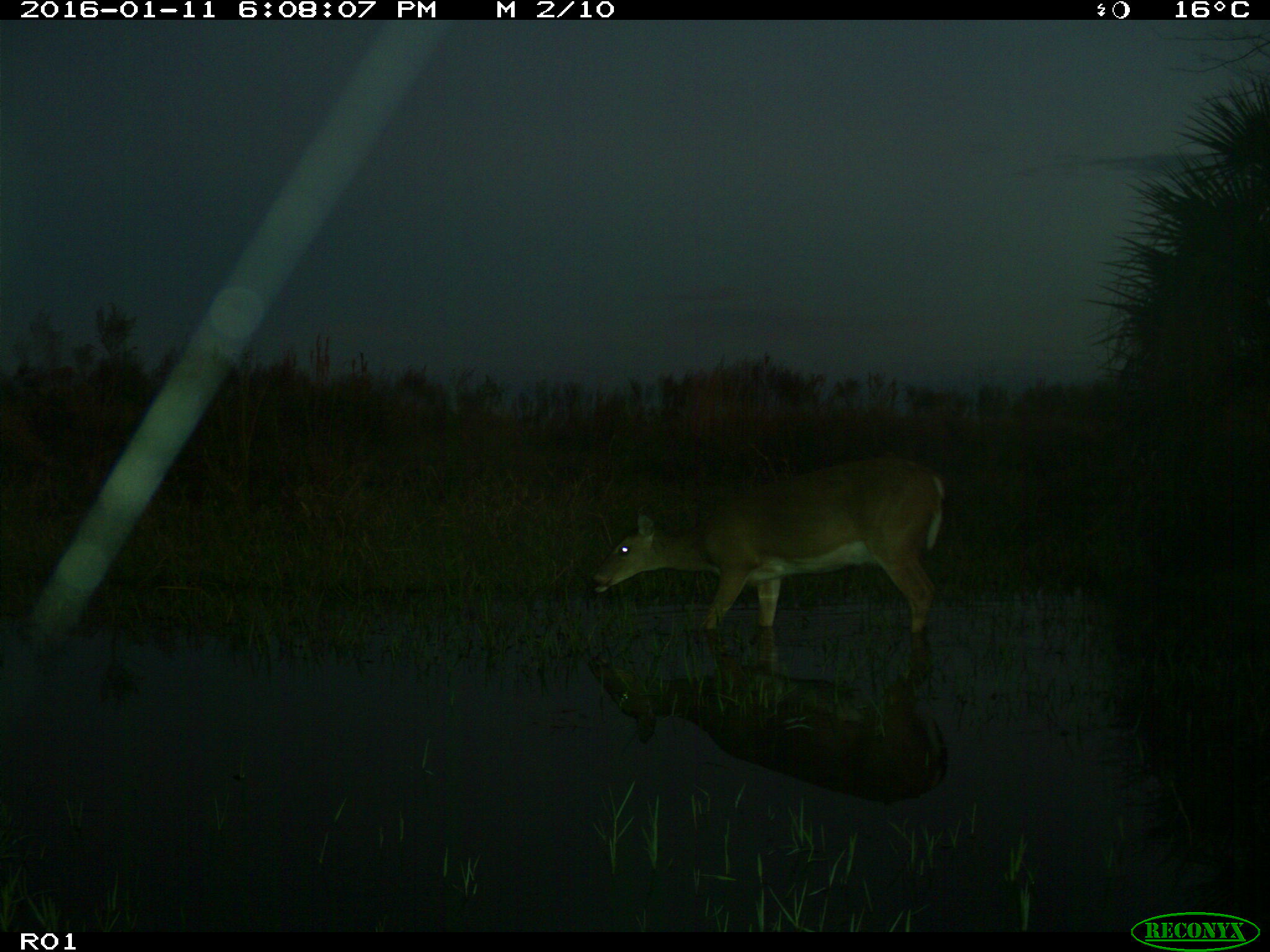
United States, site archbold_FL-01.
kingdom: Animalia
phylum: Chordata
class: Mammalia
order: Artiodactyla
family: Cervidae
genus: Odocoileus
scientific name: Odocoileus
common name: deer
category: unidentified deer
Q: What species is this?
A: Unidentified deer (deer) (Odocoileus).